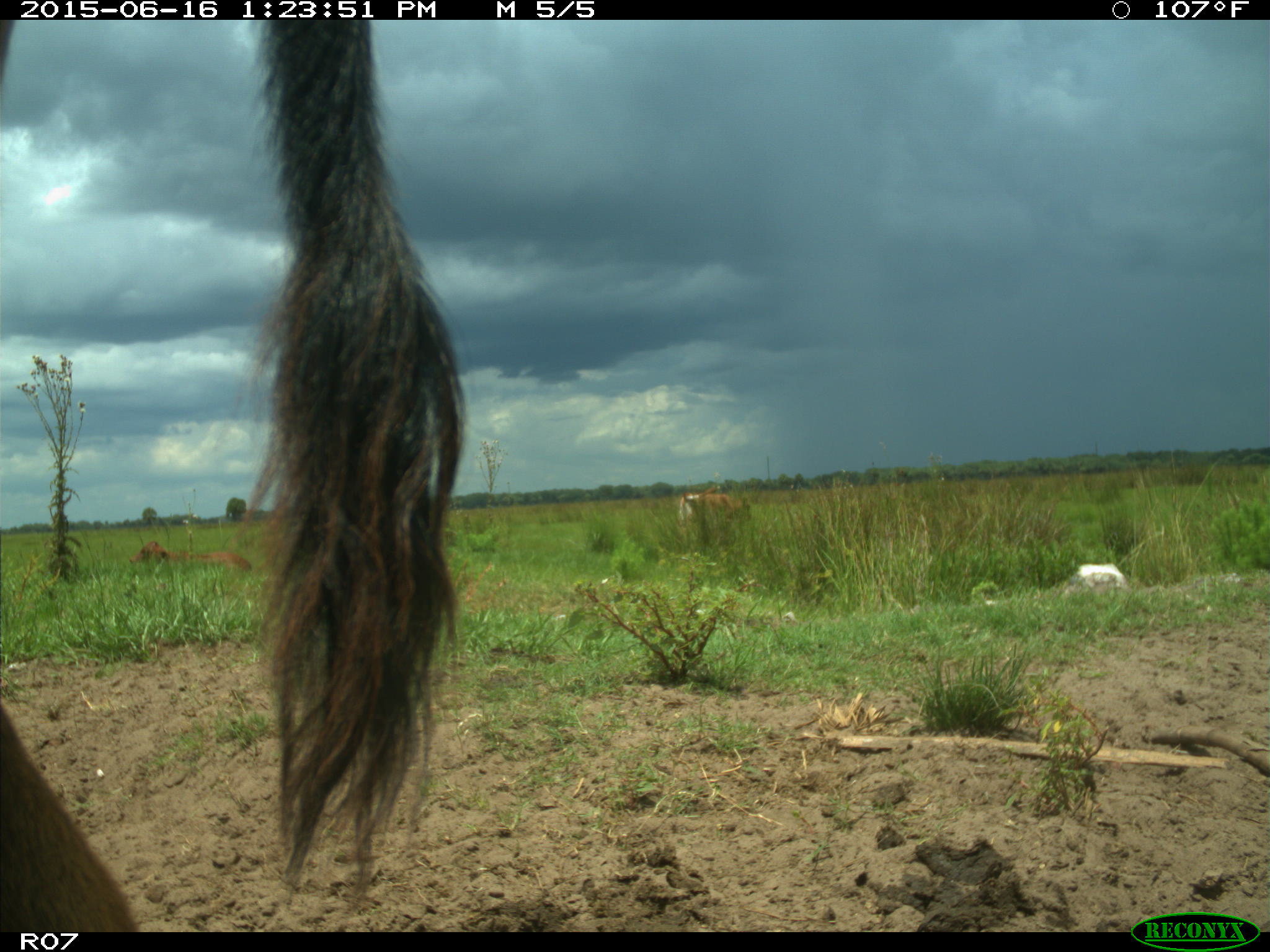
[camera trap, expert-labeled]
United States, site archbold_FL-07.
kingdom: Animalia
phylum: Chordata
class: Mammalia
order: Artiodactyla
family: Bovidae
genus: Bos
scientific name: Bos taurus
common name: domestic cow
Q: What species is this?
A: Bos taurus (domestic cow).